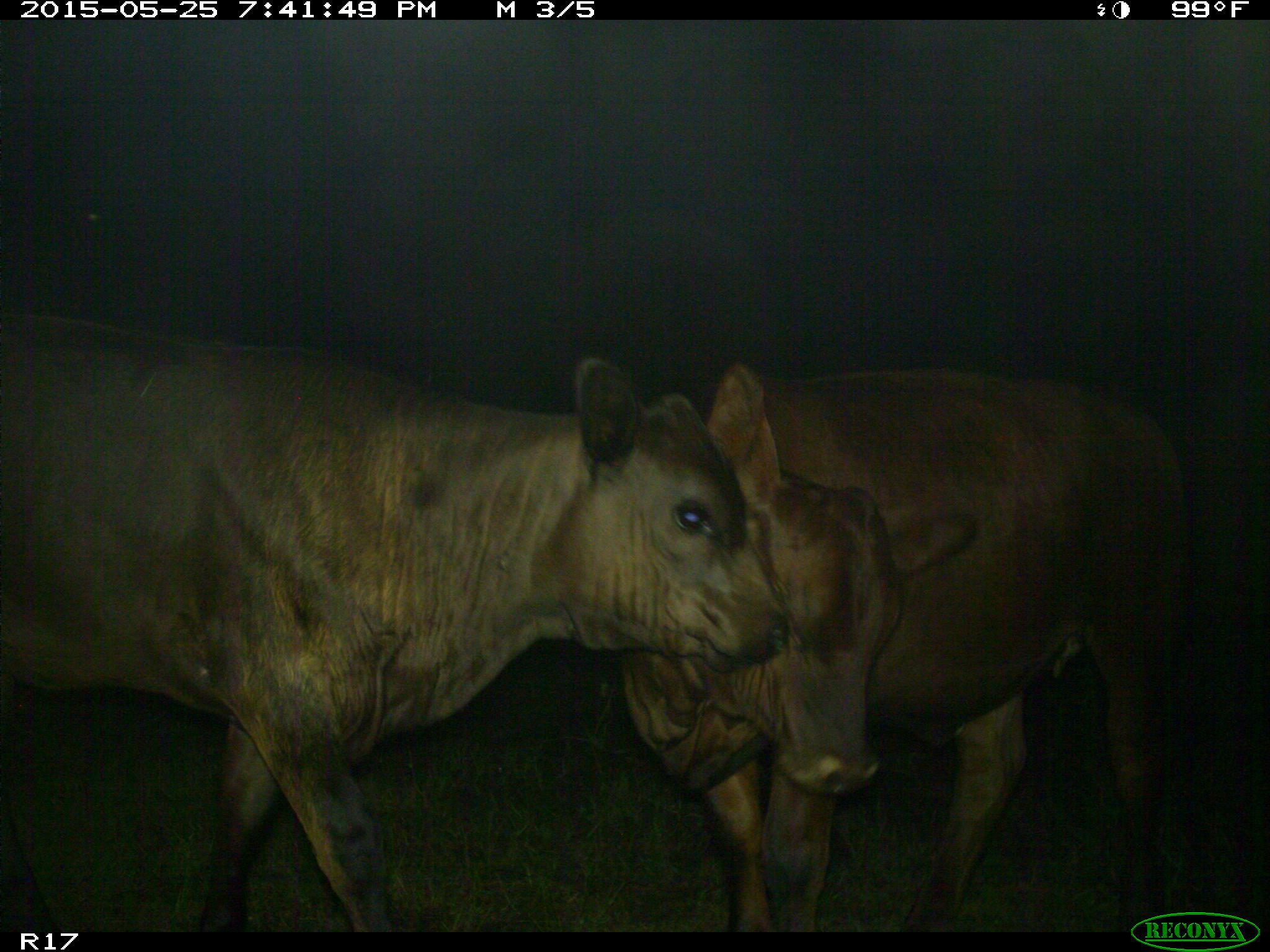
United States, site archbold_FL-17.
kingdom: Animalia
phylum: Chordata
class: Mammalia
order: Artiodactyla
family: Bovidae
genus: Bos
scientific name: Bos taurus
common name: domestic cow